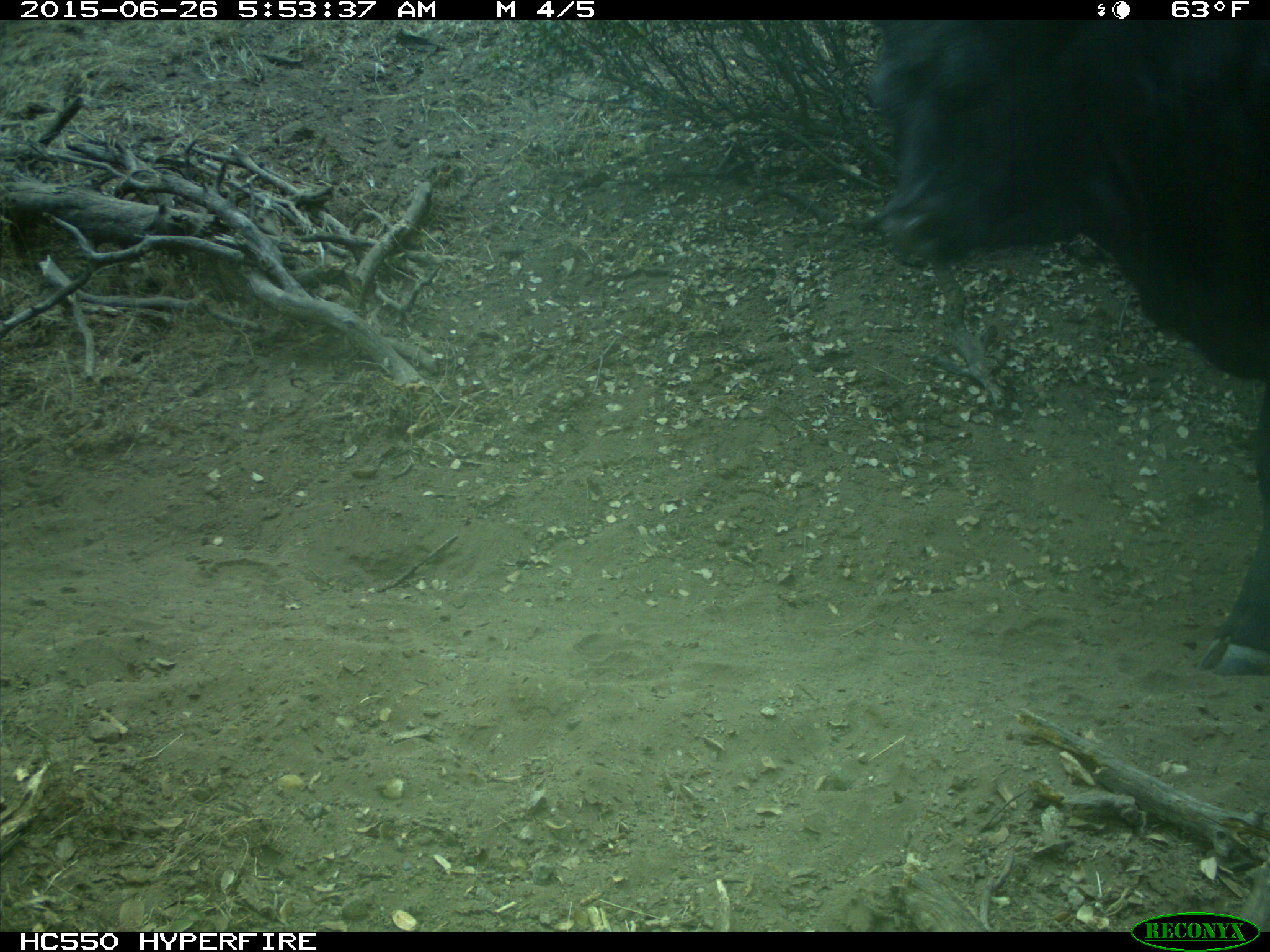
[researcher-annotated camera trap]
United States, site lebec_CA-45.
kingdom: Animalia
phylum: Chordata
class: Mammalia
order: Artiodactyla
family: Bovidae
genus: Bos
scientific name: Bos taurus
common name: domestic cow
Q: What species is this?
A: Bos taurus (domestic cow).